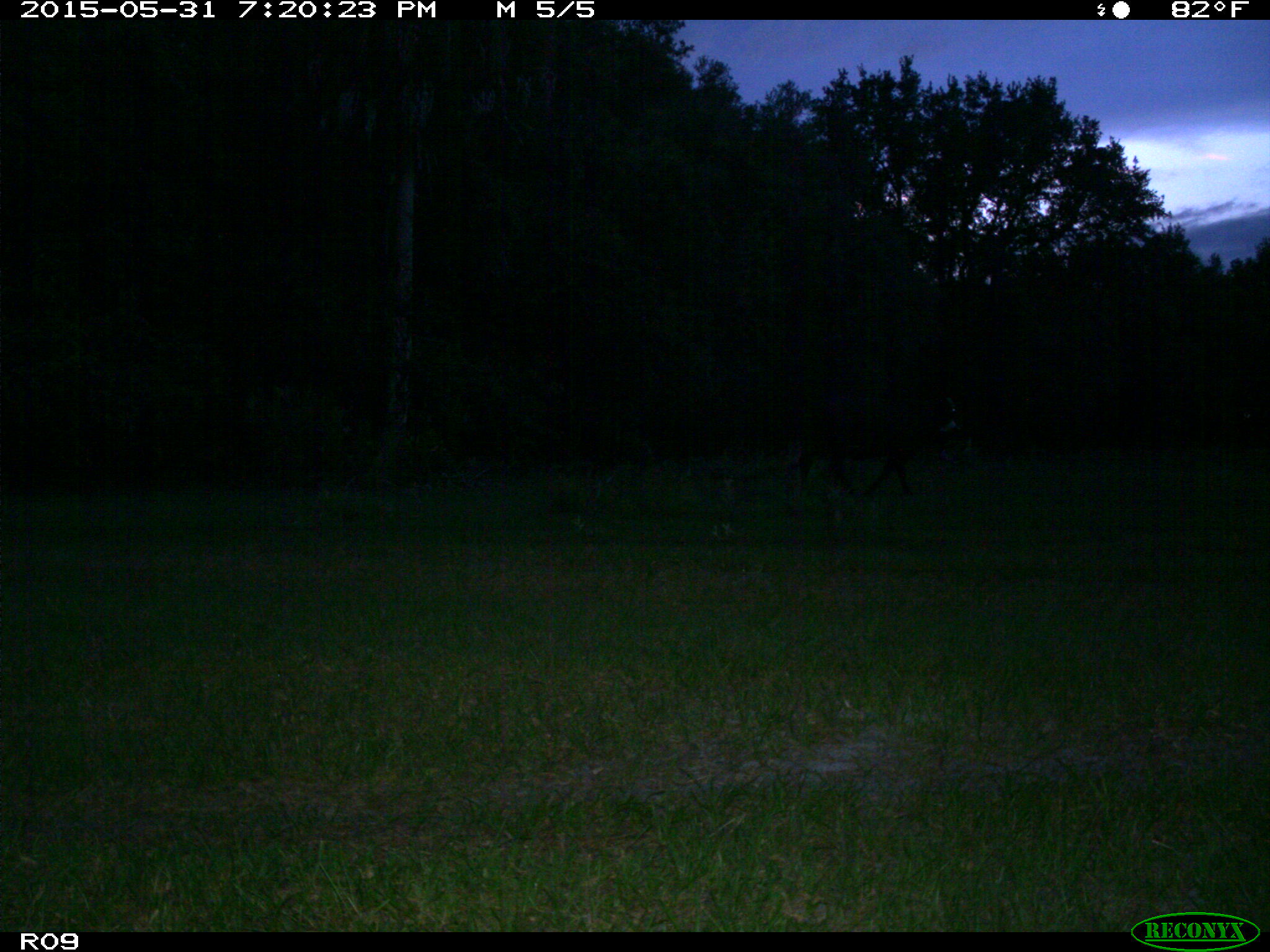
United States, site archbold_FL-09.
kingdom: Animalia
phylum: Chordata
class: Mammalia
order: Artiodactyla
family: Bovidae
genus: Bos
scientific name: Bos taurus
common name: domestic cow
Bos taurus (domestic cow).